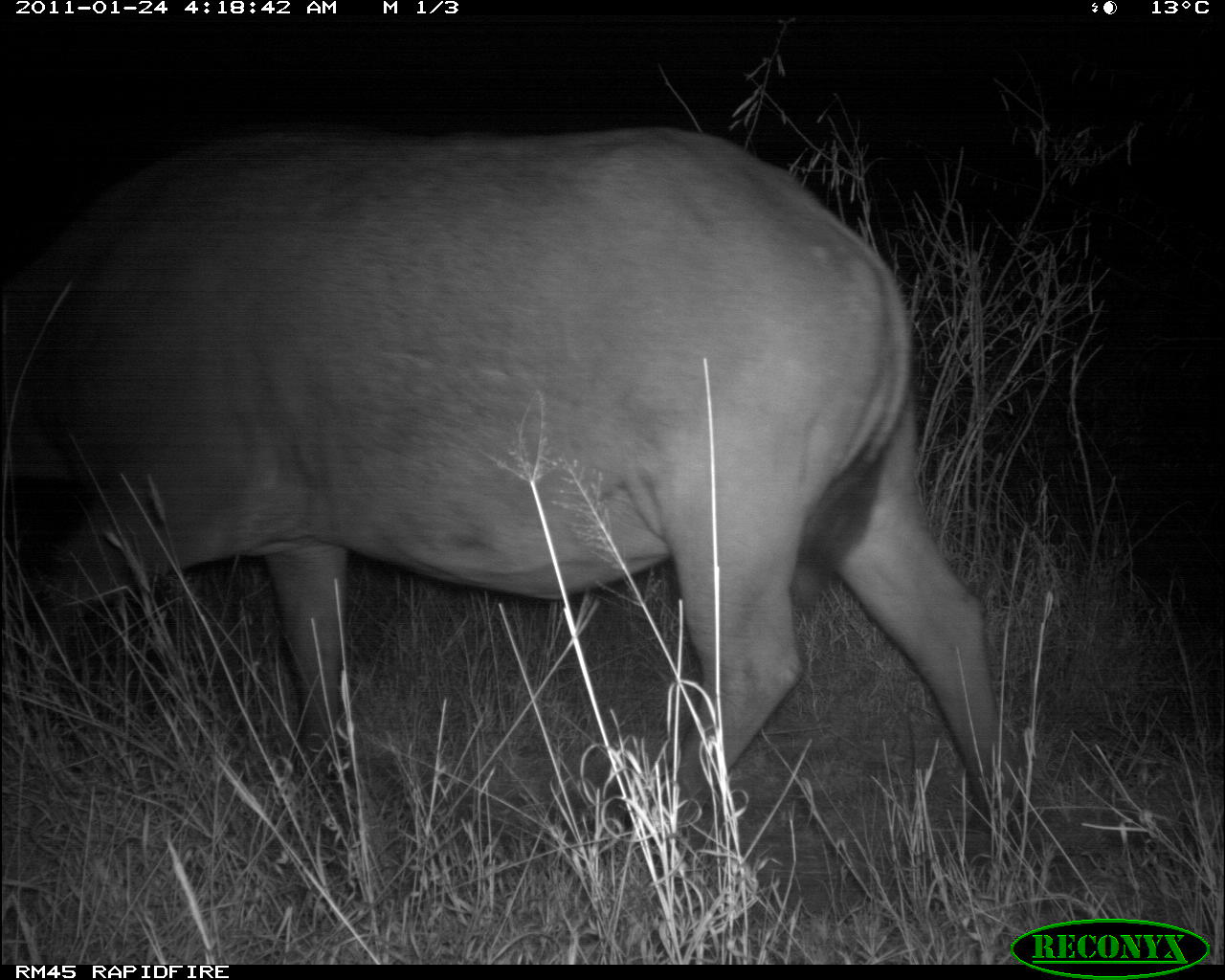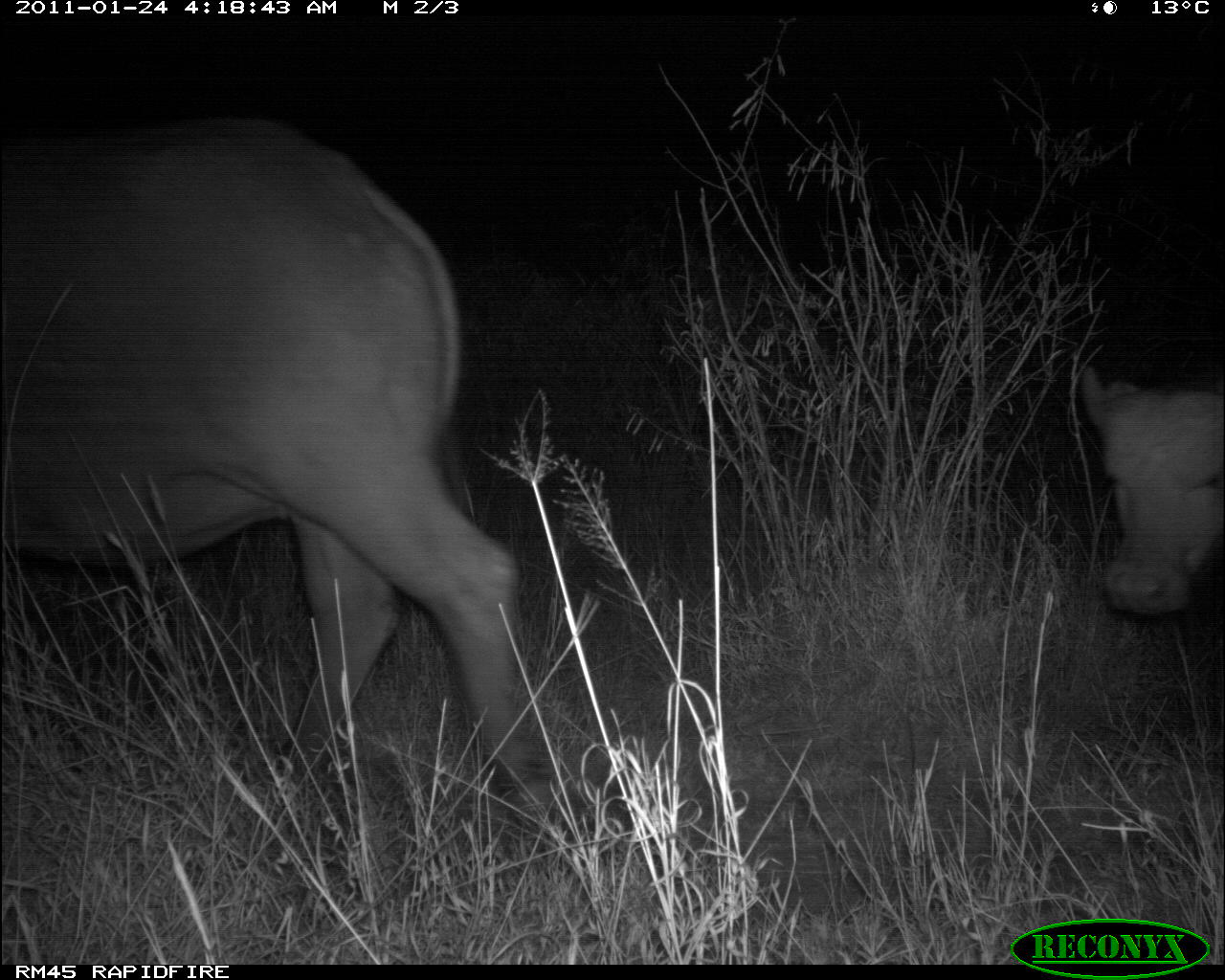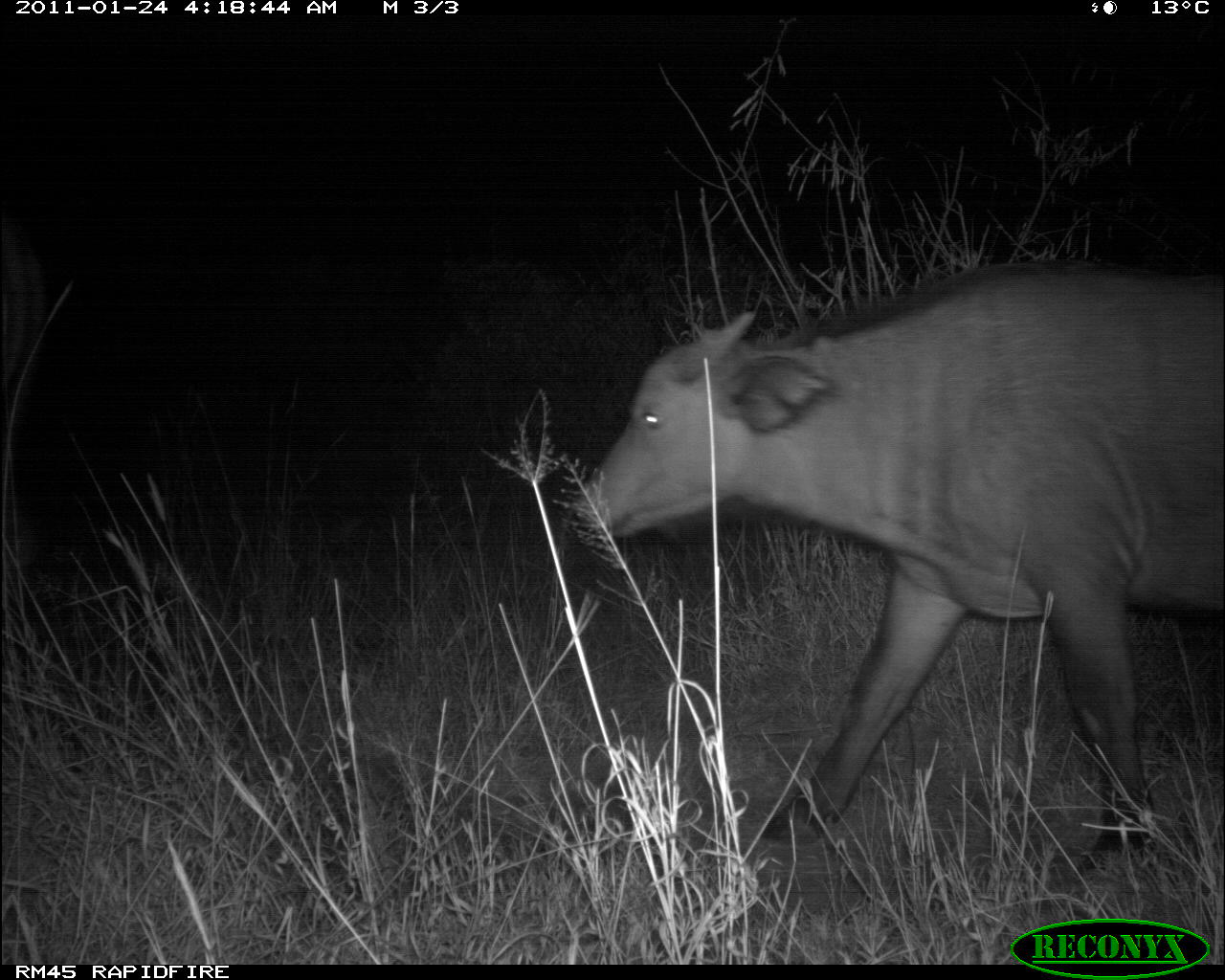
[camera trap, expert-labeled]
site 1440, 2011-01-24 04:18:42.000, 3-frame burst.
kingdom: Animalia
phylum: Chordata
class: Mammalia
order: Artiodactyla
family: Bovidae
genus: Syncerus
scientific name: Syncerus caffer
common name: african buffalo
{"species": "Syncerus caffer (african buffalo)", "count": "1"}